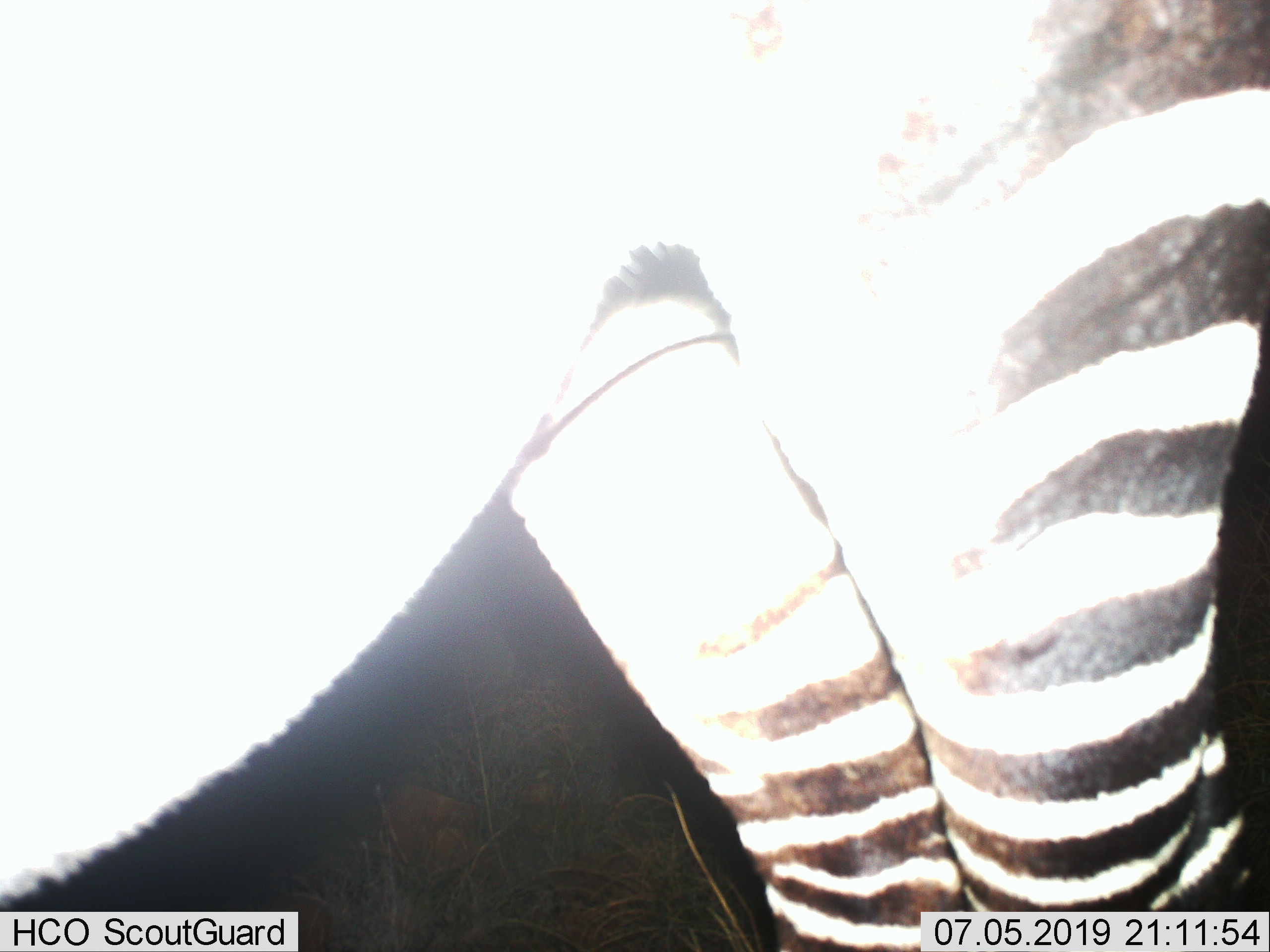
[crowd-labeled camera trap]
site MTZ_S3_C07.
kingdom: Animalia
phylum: Chordata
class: Mammalia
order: Perissodactyla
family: Equidae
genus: Equus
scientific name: Equus zebra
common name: mountain zebra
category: zebramountain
Zebramountain (mountain zebra) (Equus zebra), count 1. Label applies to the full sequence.